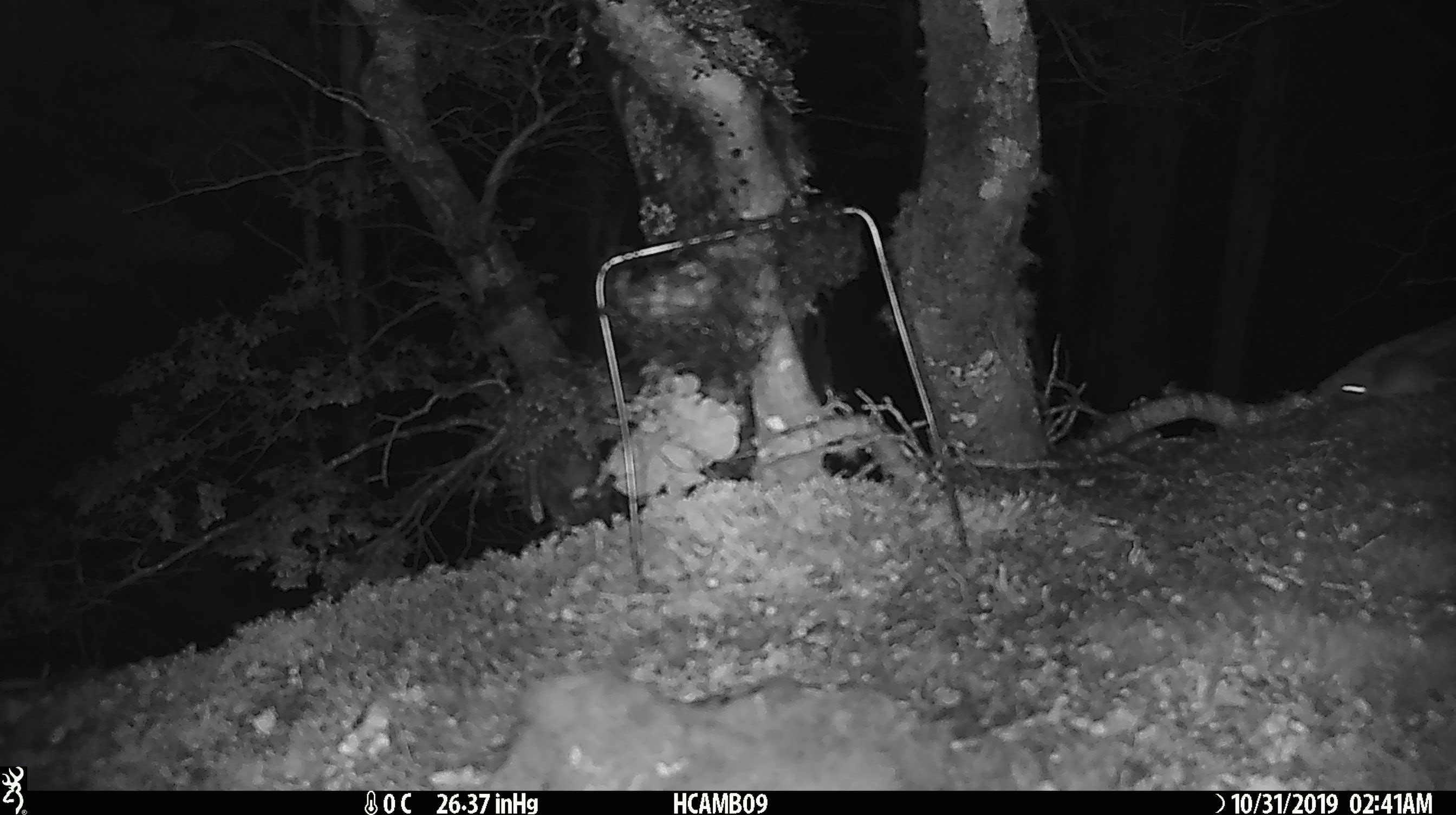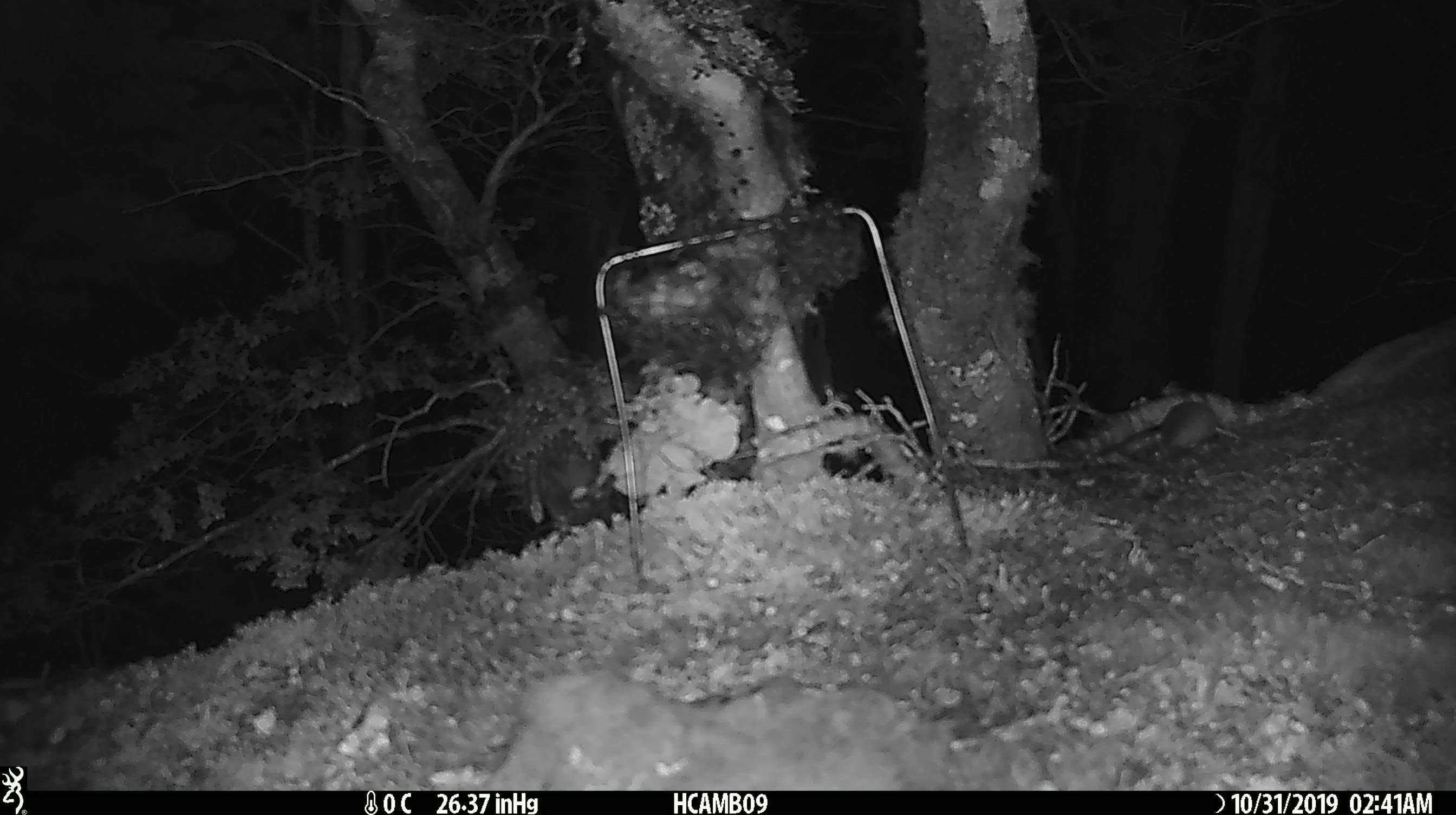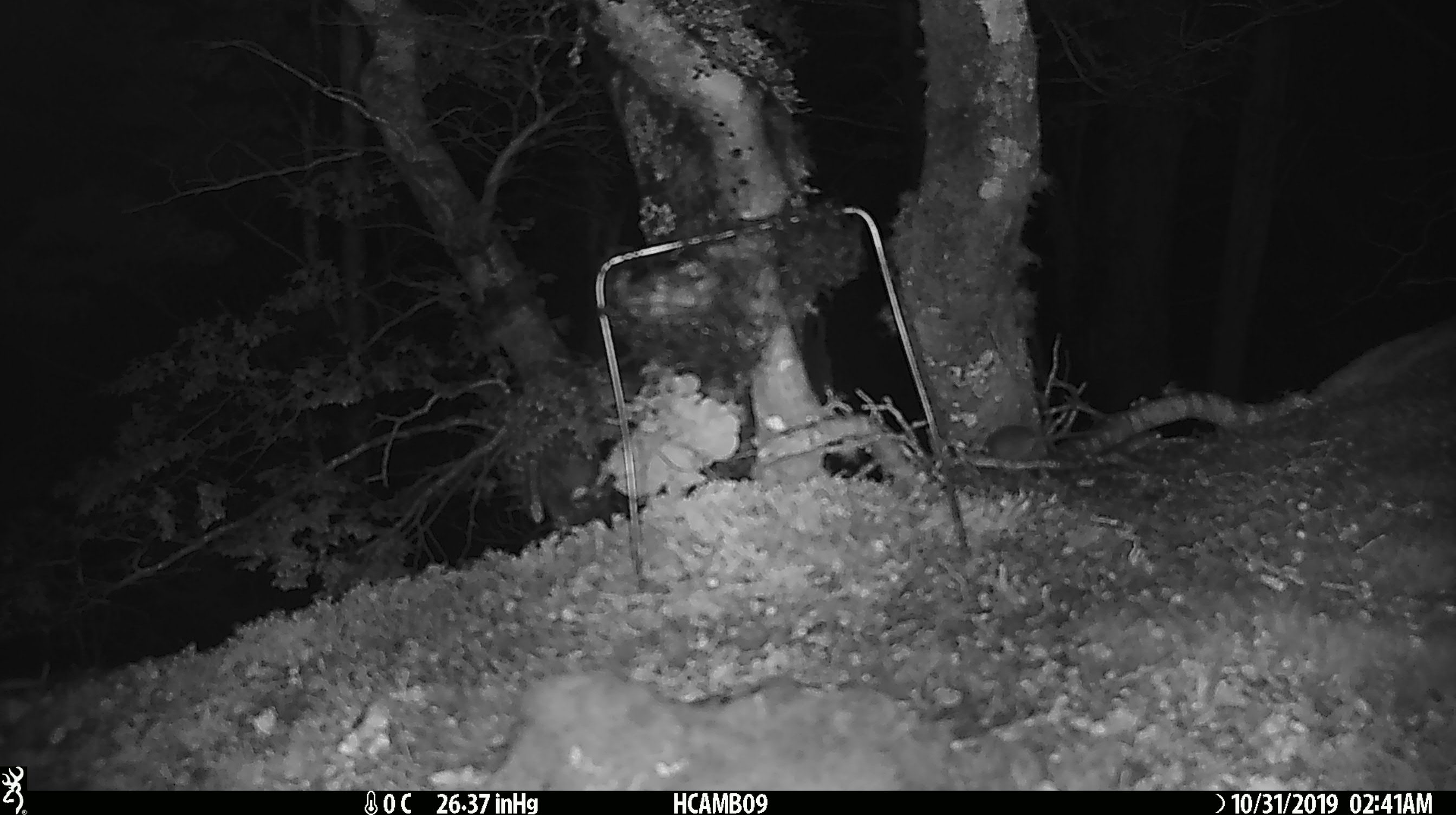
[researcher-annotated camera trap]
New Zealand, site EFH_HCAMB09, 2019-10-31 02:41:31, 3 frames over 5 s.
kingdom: Animalia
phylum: Chordata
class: Mammalia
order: Rodentia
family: Muridae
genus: Mus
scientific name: Mus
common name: mouse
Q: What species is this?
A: Mouse (Mus).